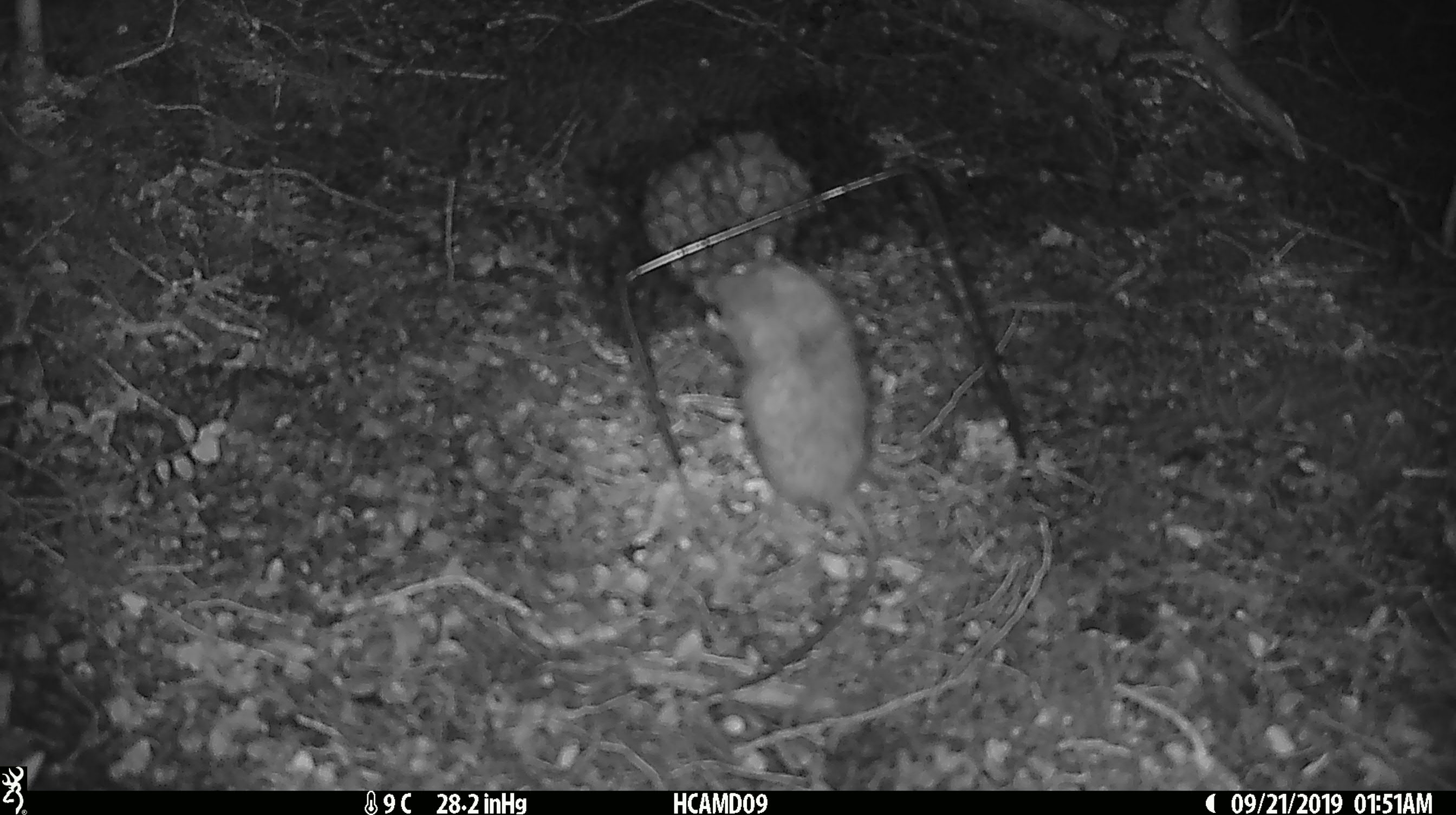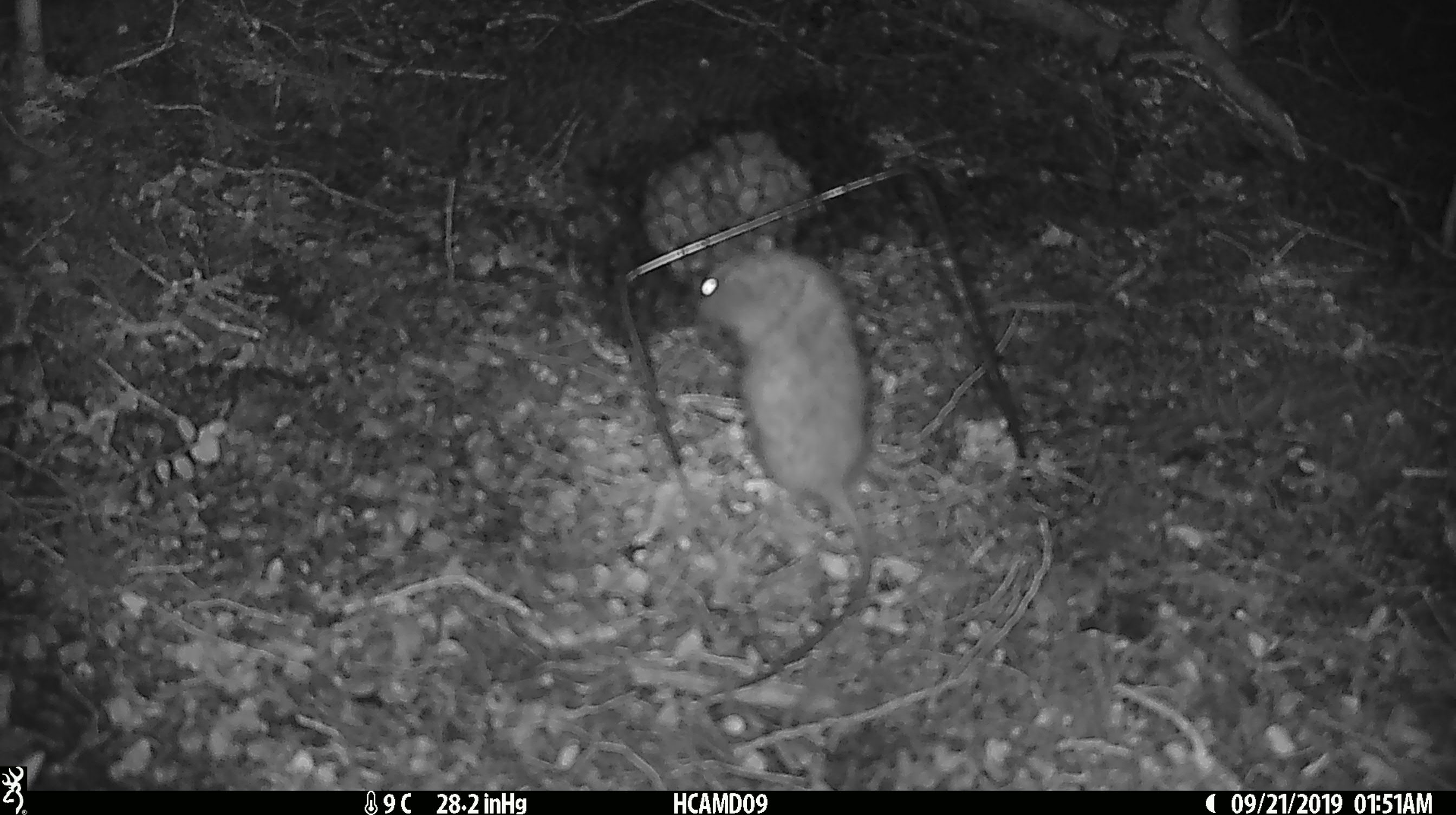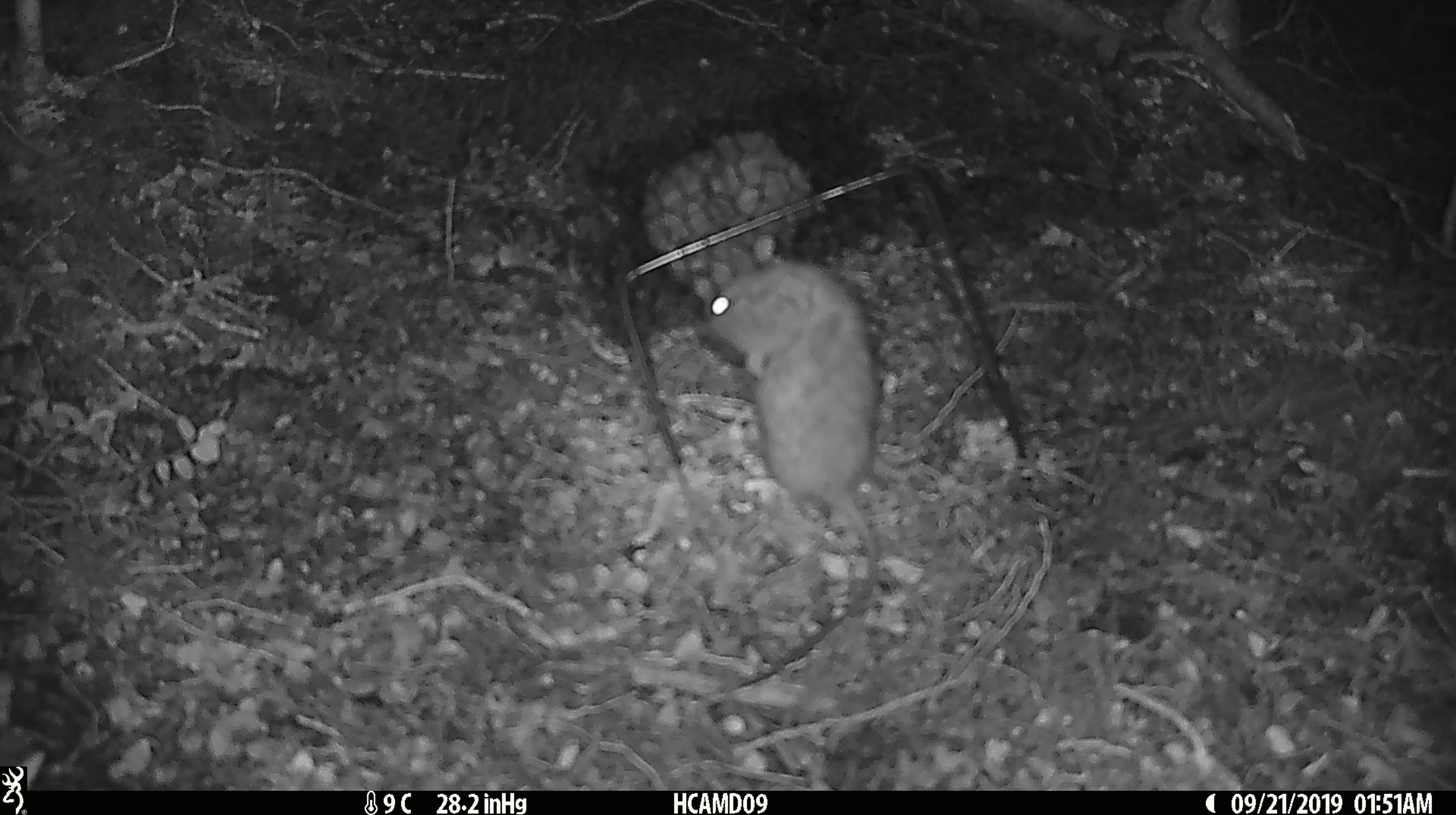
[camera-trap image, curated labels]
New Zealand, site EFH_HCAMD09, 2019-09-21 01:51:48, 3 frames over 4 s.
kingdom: Animalia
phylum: Chordata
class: Mammalia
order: Rodentia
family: Muridae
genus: Mus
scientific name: Mus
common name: mouse